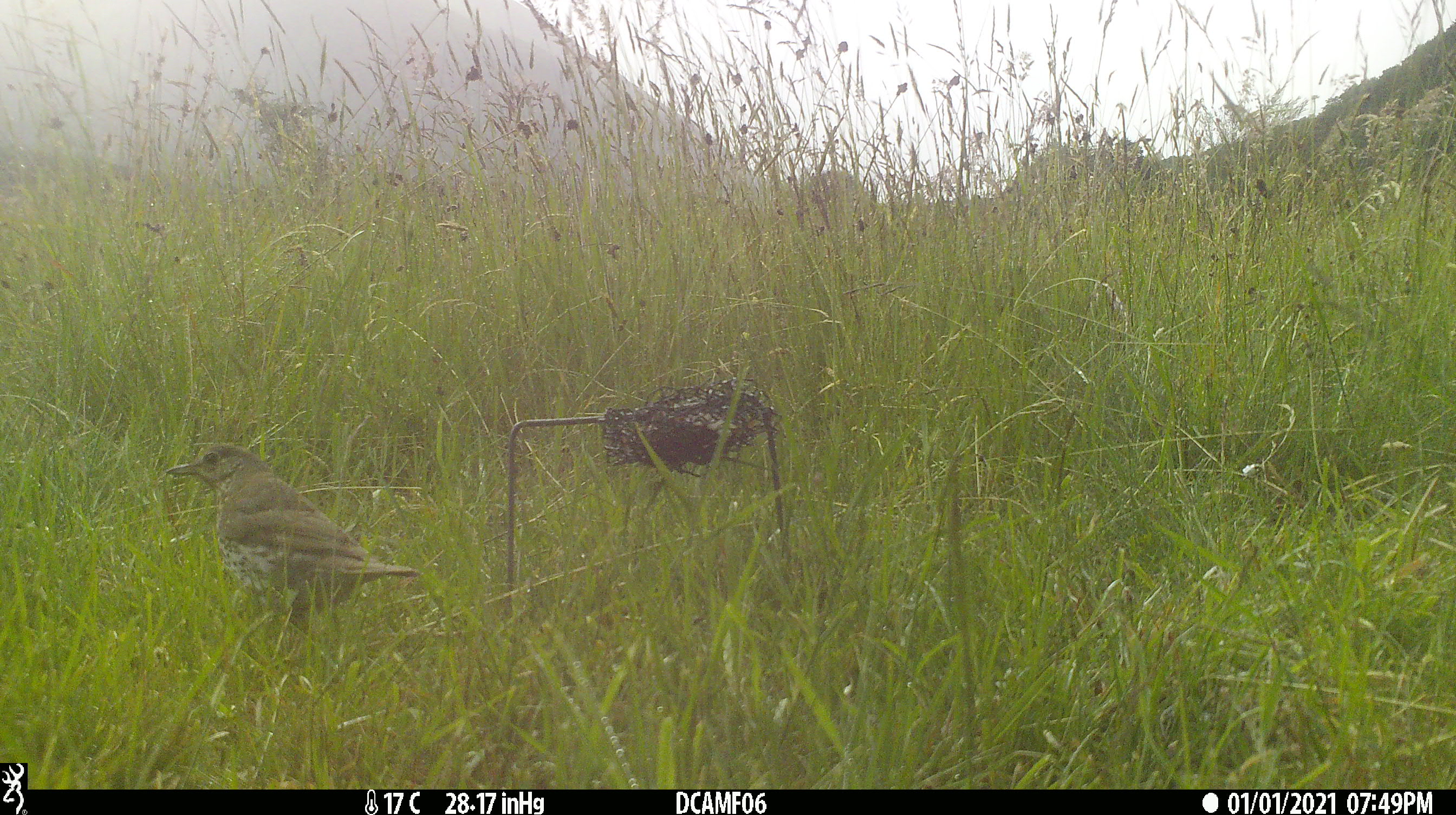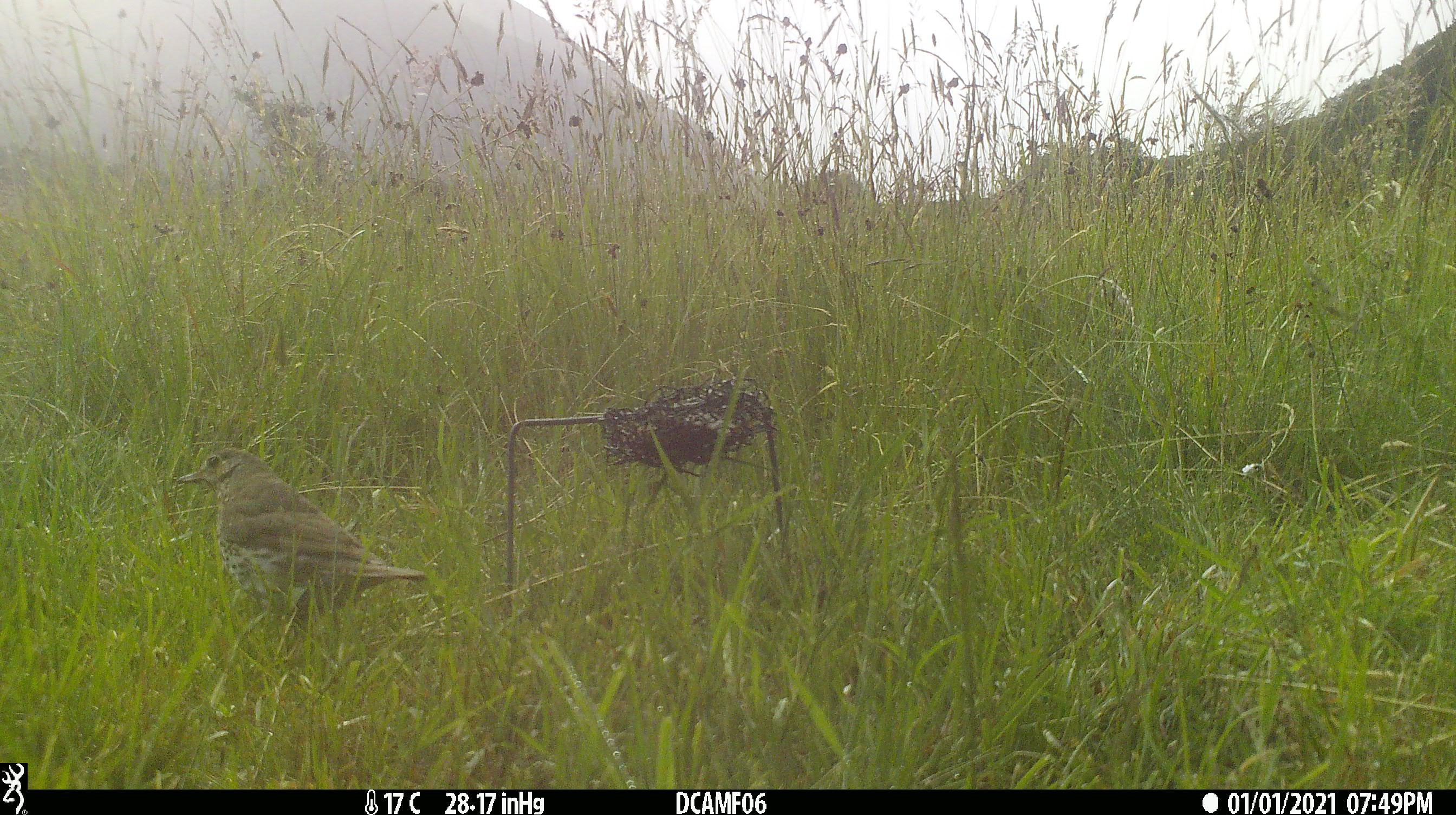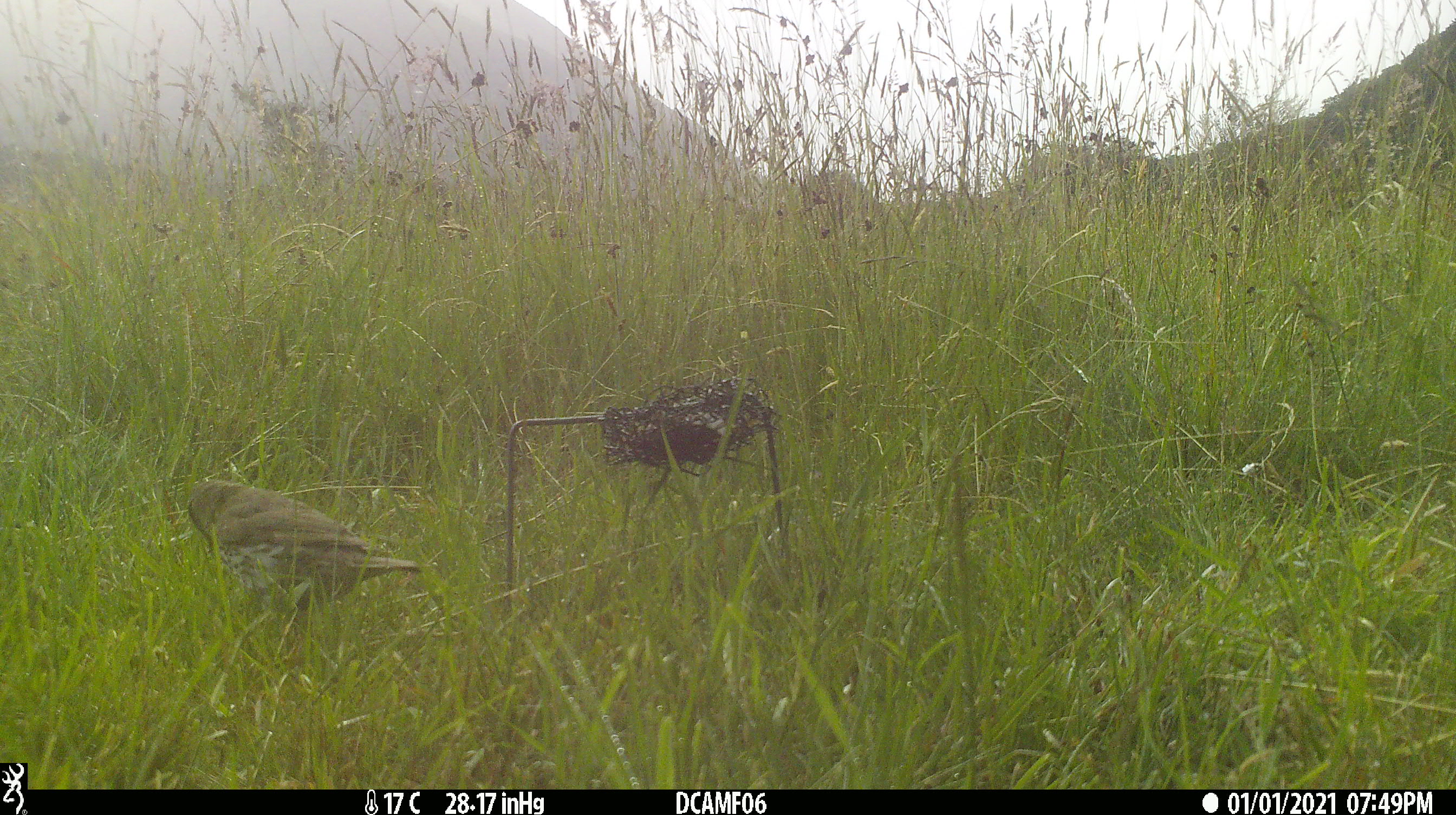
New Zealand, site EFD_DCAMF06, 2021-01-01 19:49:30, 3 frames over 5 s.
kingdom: Animalia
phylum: Chordata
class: Aves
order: Passeriformes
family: Turdidae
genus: Turdus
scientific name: Turdus philomelos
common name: song thrush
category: thrush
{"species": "thrush (song thrush) (Turdus philomelos)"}